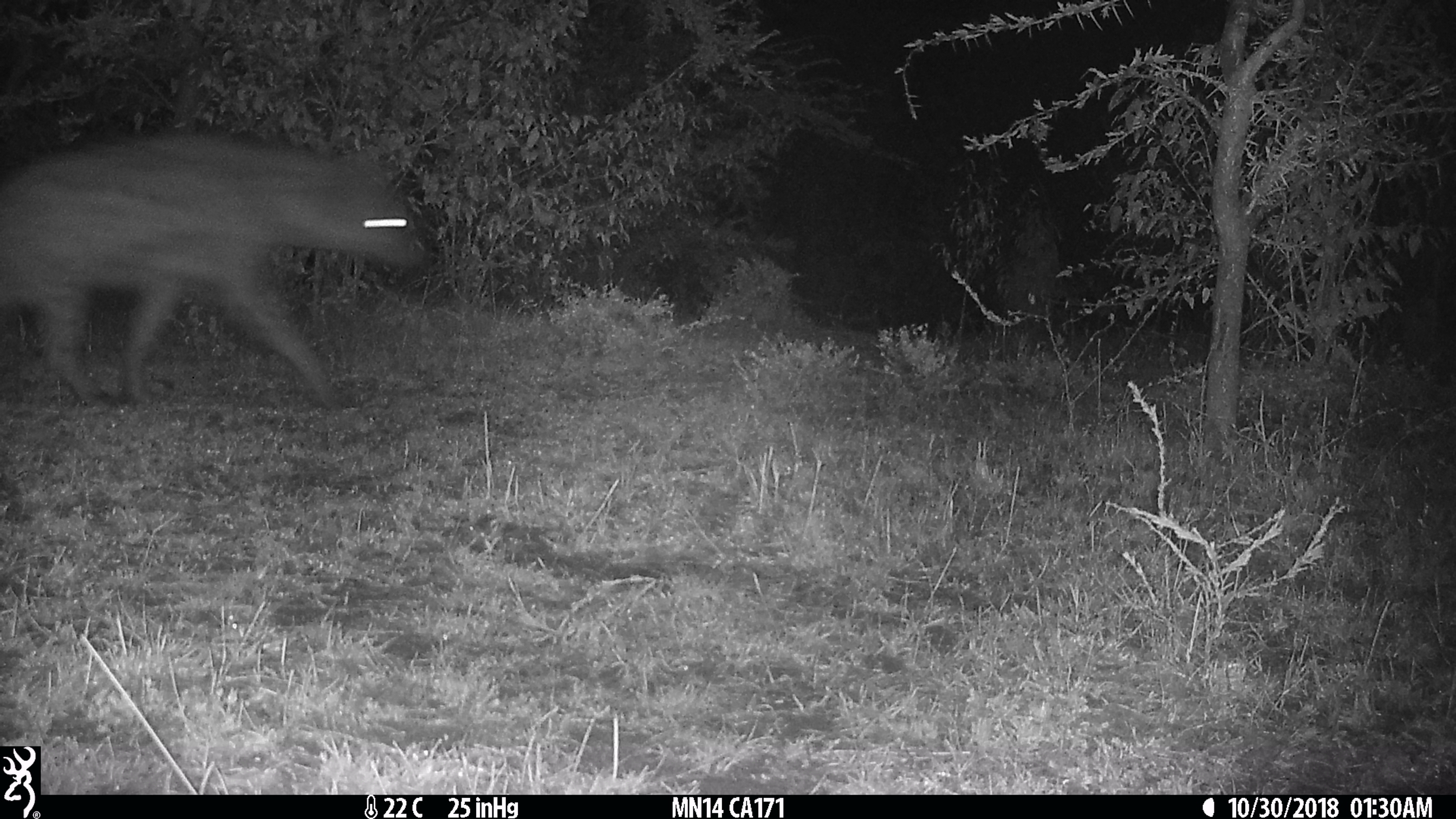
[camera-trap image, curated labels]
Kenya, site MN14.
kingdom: Animalia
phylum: Chordata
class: Mammalia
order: Carnivora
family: Hyaenidae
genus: Crocuta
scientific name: Crocuta crocuta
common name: spotted hyena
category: hyena spotted